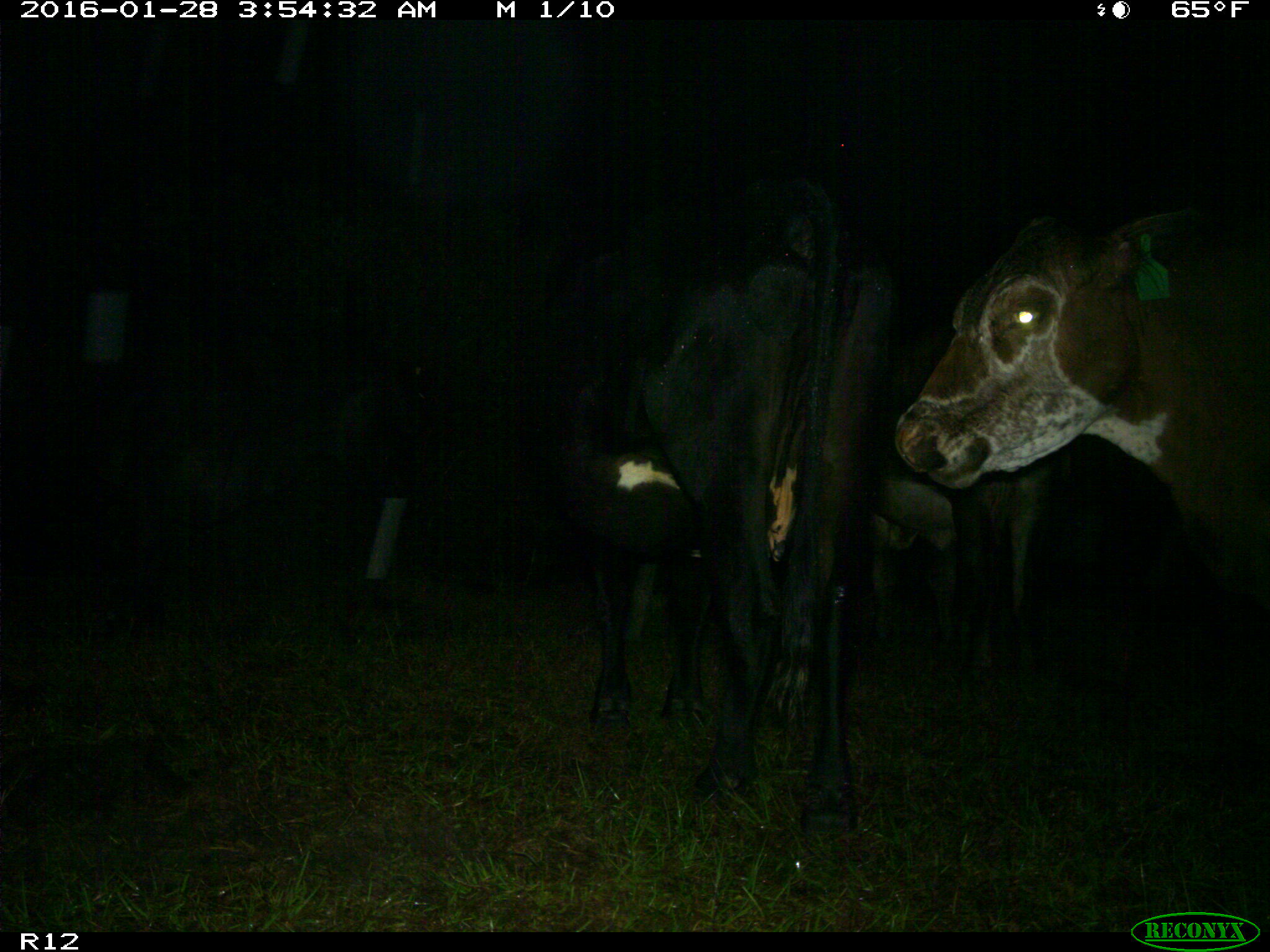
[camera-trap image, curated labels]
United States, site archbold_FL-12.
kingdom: Animalia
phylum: Chordata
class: Mammalia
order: Artiodactyla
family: Bovidae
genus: Bos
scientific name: Bos taurus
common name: domestic cow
Bos taurus (domestic cow).